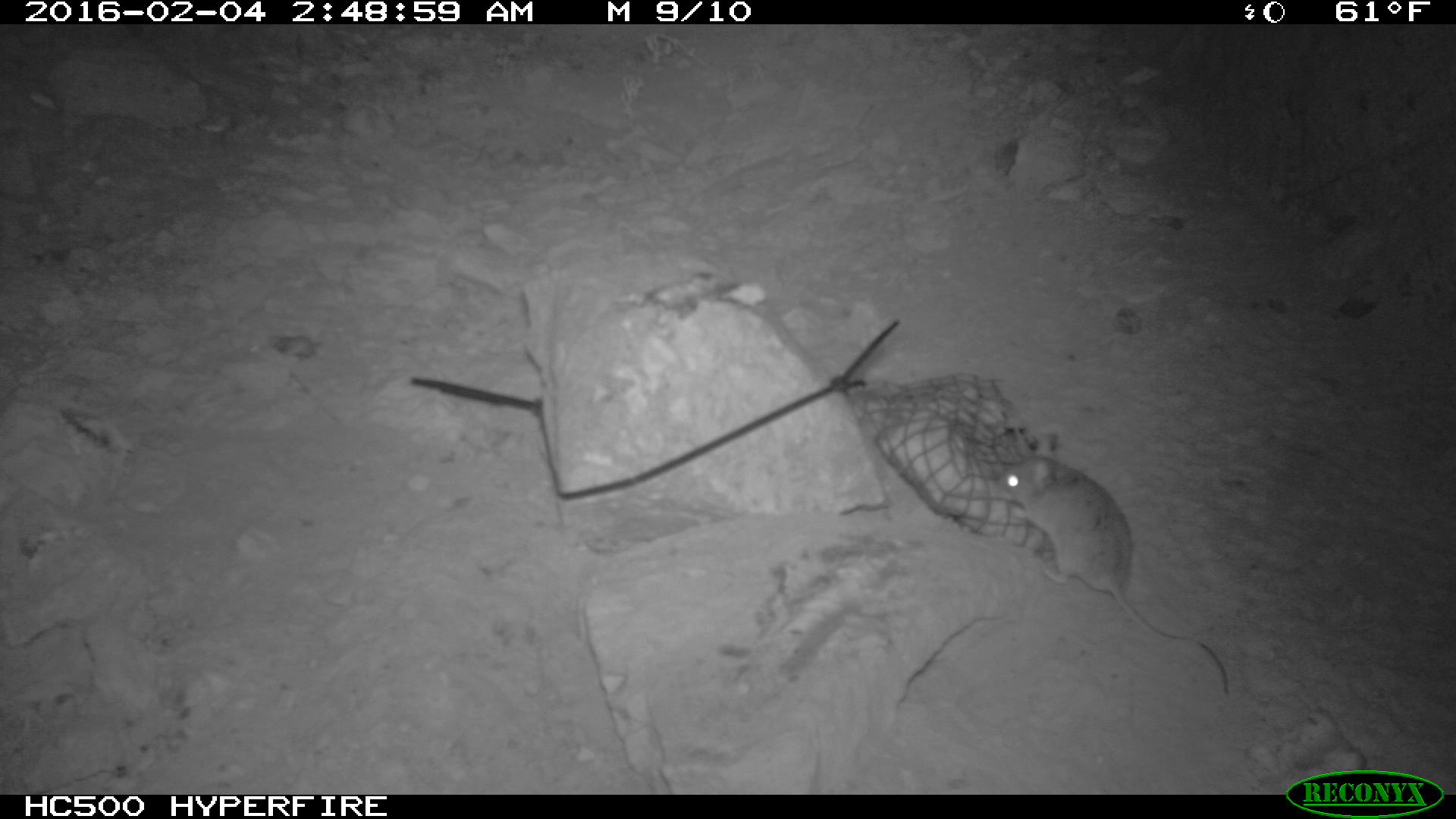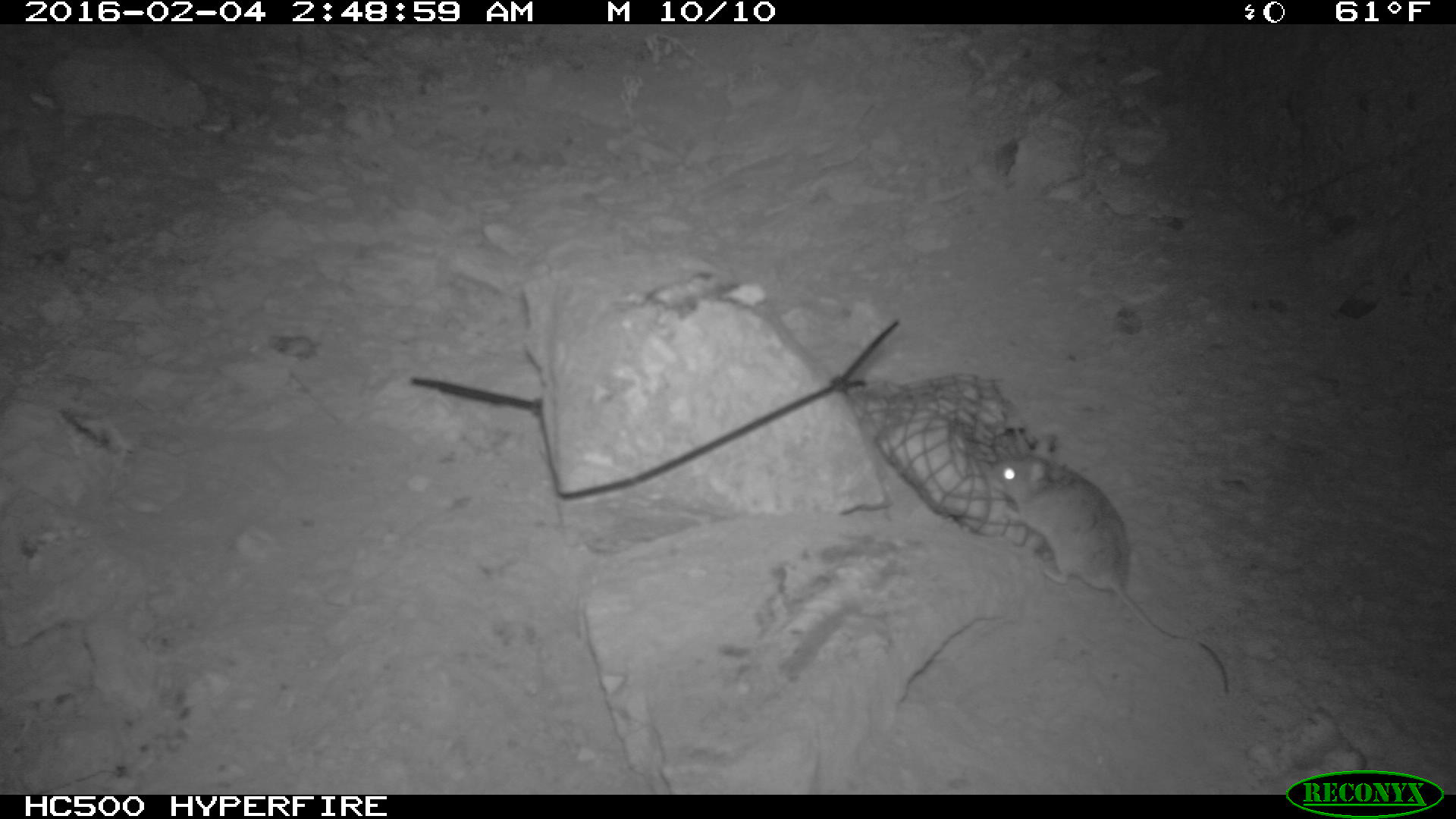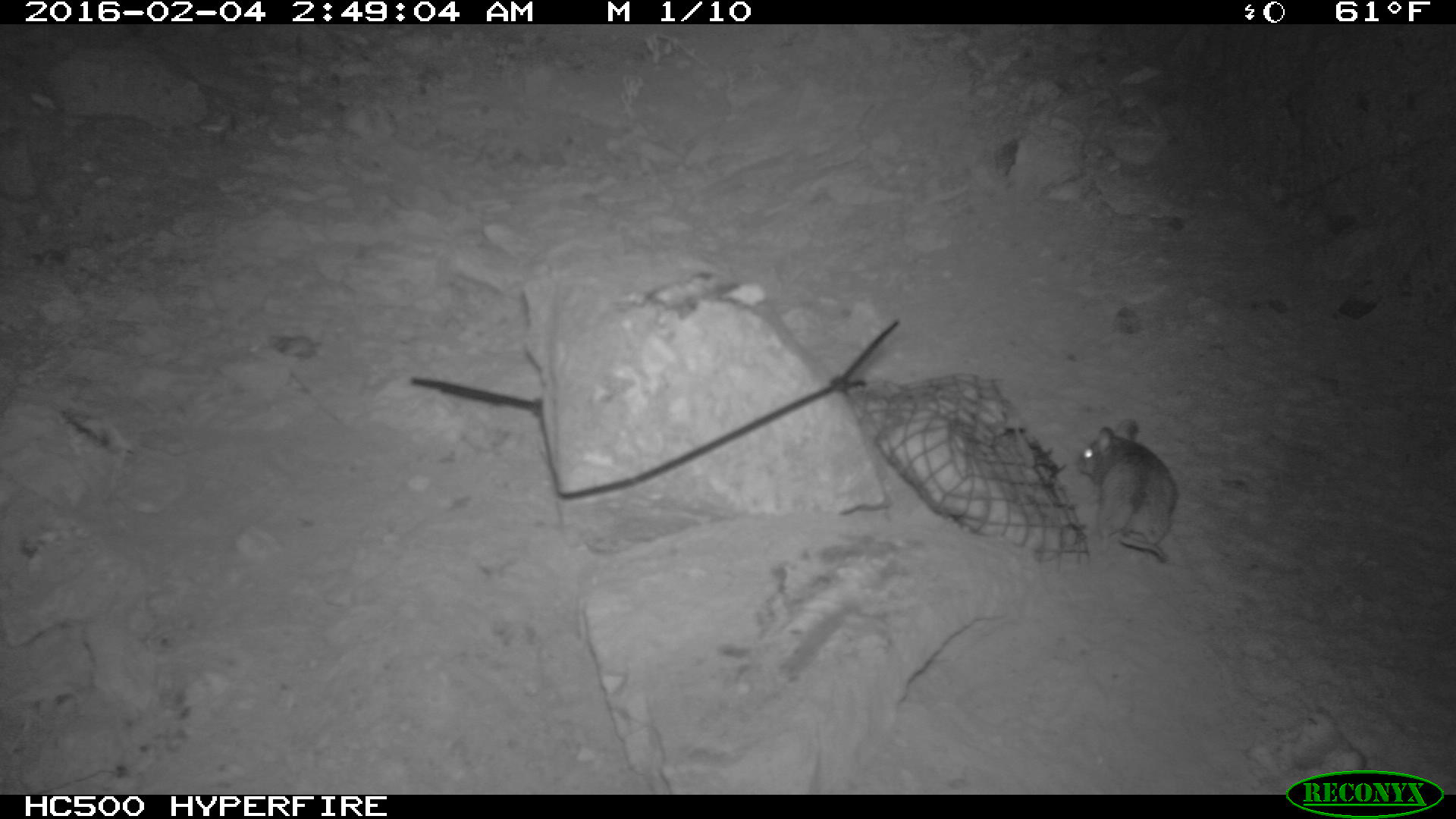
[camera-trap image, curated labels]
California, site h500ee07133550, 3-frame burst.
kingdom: Animalia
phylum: Chordata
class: Mammalia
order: Rodentia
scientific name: Rodentia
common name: rodent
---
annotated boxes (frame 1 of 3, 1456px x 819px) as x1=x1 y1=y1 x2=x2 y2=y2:
rodent: x1=993 y1=441 x2=1228 y2=695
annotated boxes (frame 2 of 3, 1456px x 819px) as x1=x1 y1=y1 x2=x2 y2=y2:
rodent: x1=987 y1=450 x2=1231 y2=695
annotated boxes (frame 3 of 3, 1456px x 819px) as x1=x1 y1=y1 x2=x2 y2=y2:
rodent: x1=1076 y1=421 x2=1178 y2=563